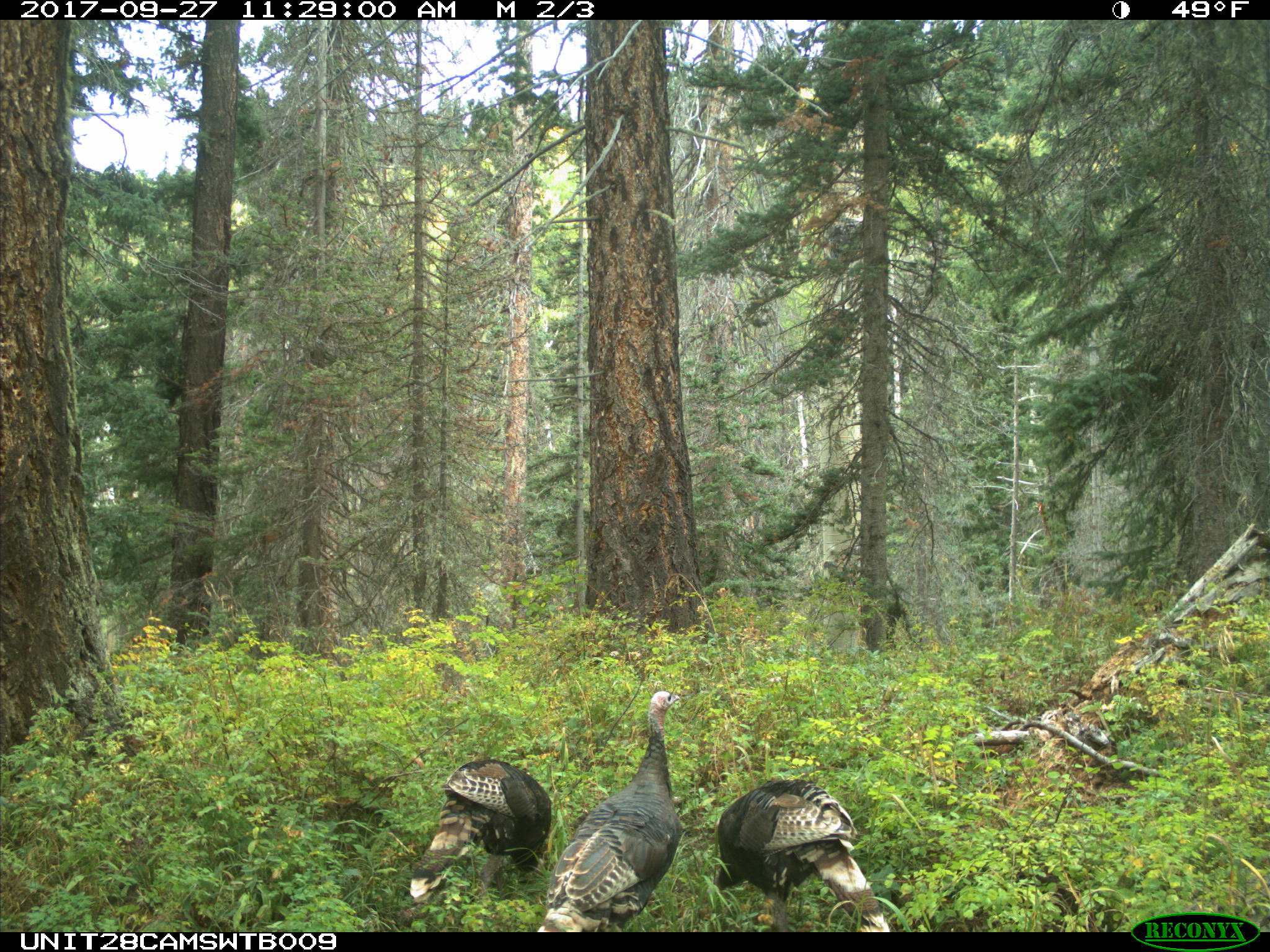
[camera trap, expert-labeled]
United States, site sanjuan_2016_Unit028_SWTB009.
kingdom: Animalia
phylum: Chordata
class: Aves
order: Galliformes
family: Phasianidae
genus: Meleagris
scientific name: Meleagris gallopavo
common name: wild turkey